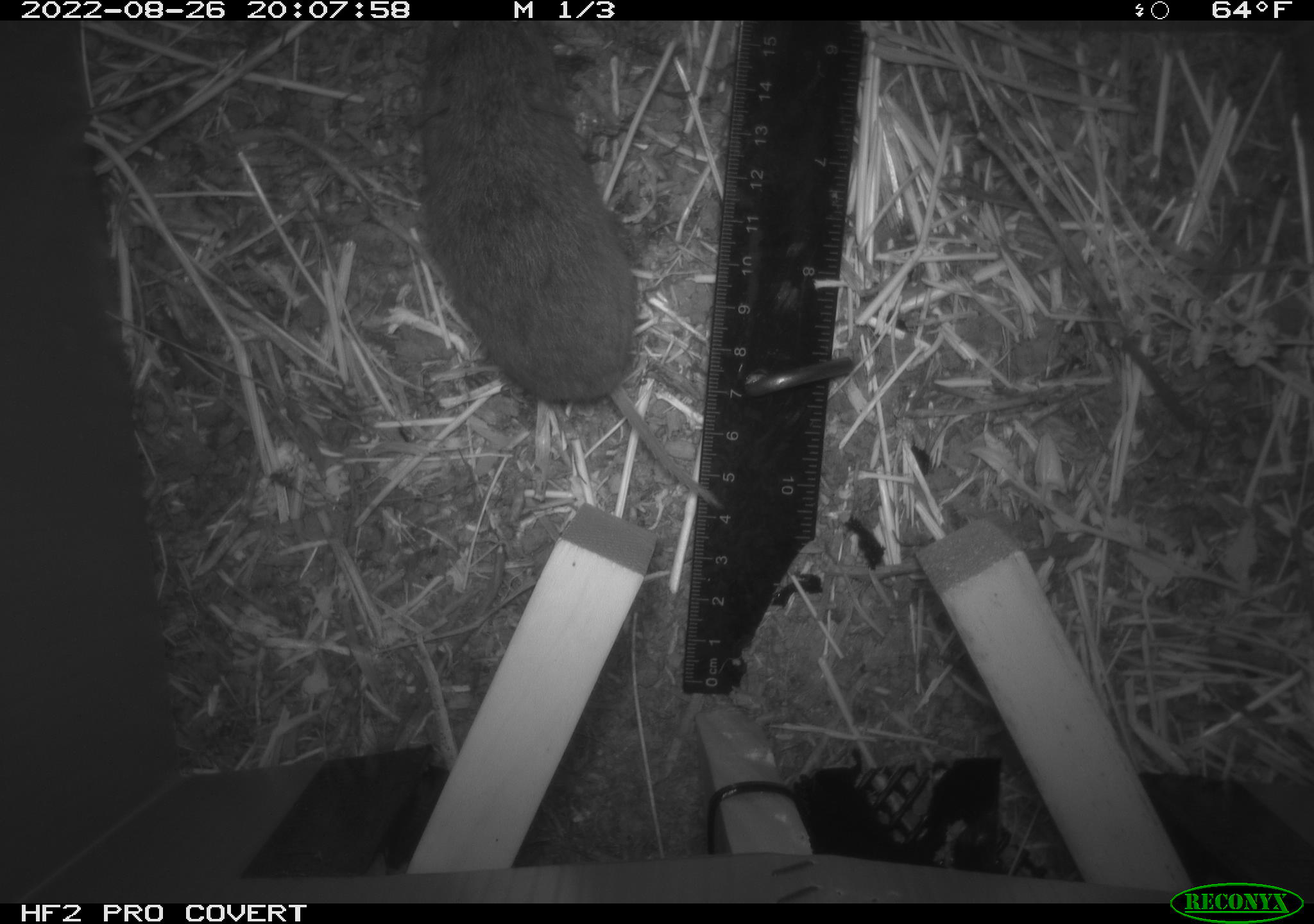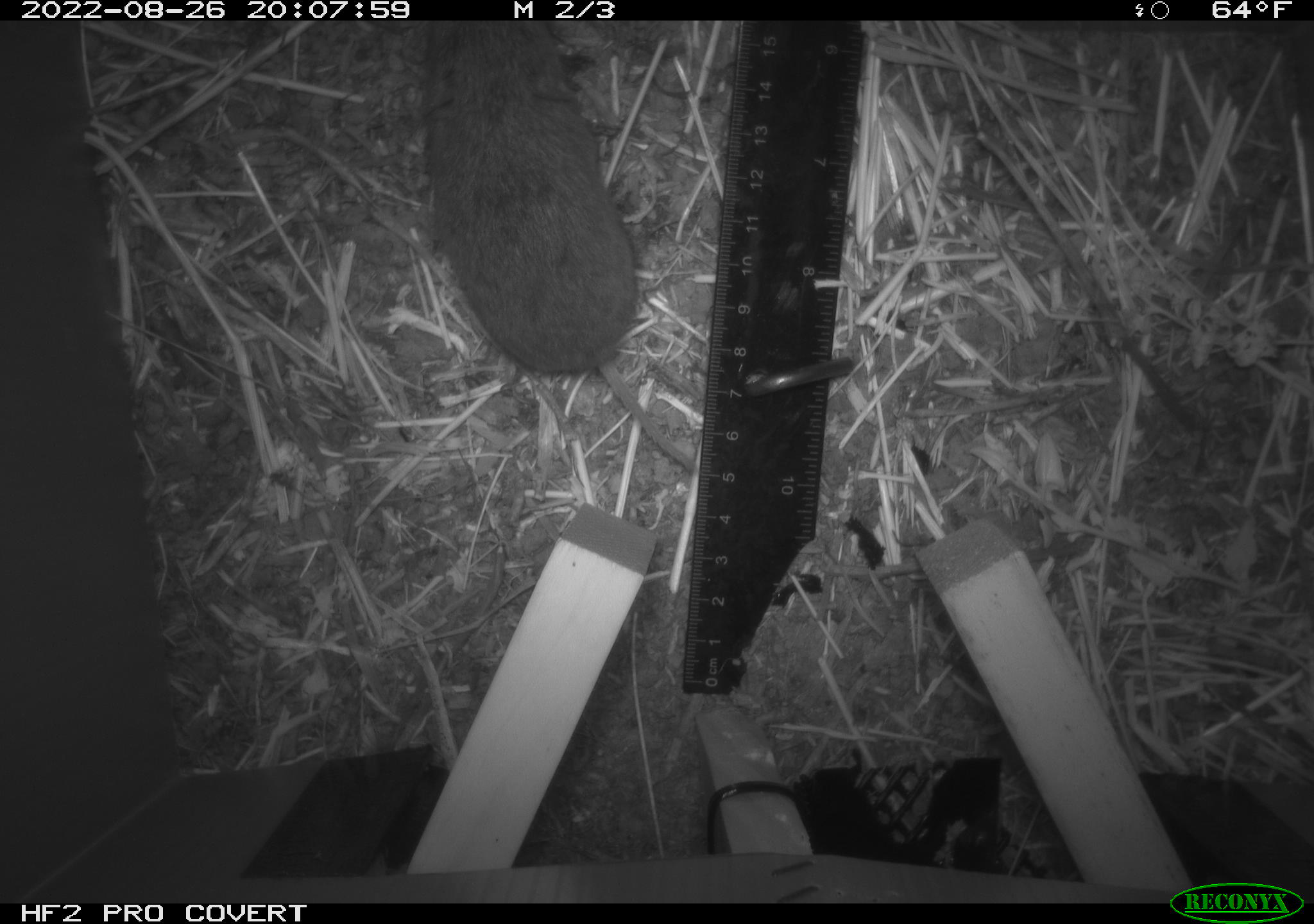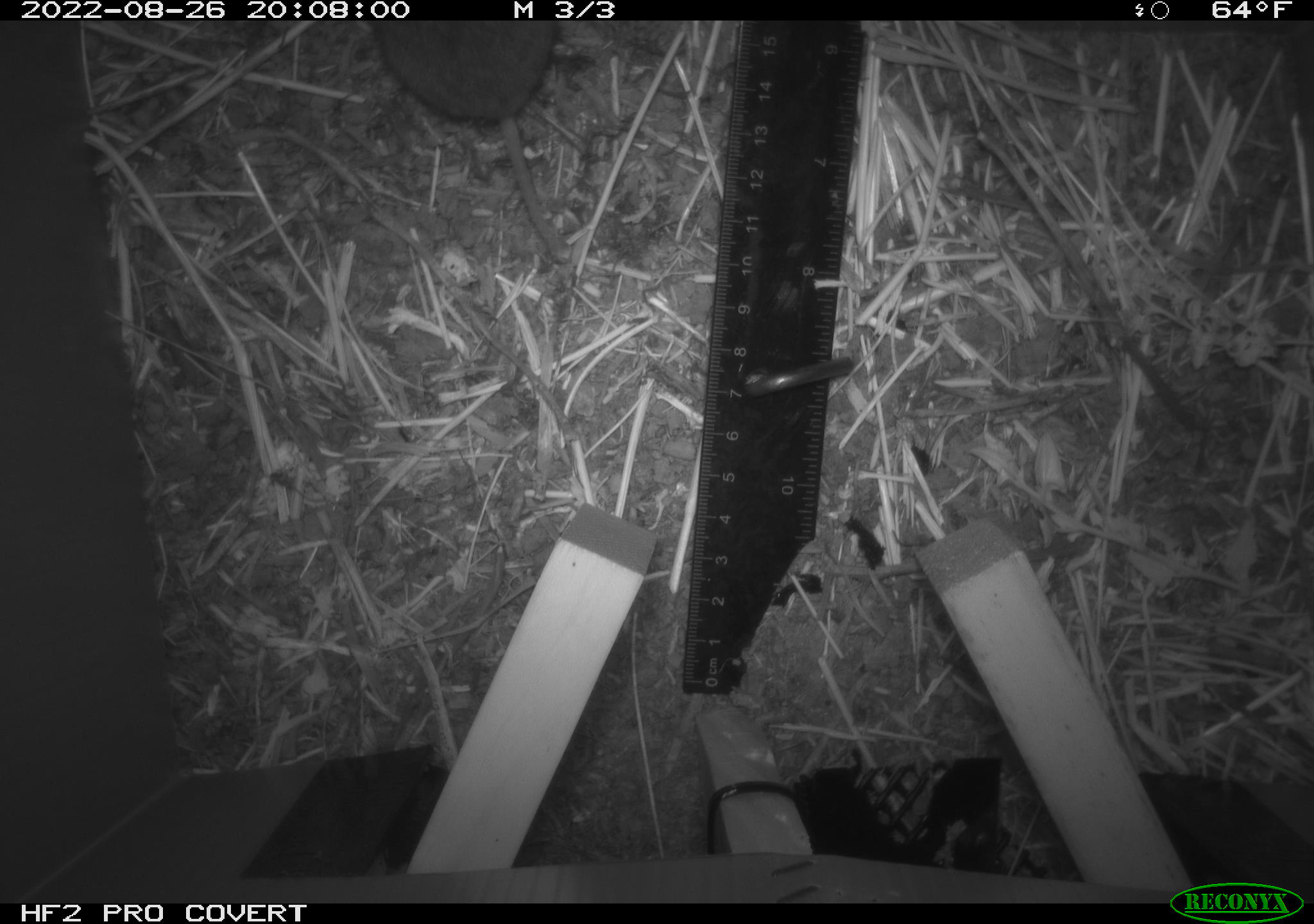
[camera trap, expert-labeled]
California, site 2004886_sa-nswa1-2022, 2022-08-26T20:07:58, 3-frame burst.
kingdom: Animalia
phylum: Chordata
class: Mammalia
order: Rodentia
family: Cricetidae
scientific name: Cricetidae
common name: hamsters, voles, lemmings, and allies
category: cricetidae family